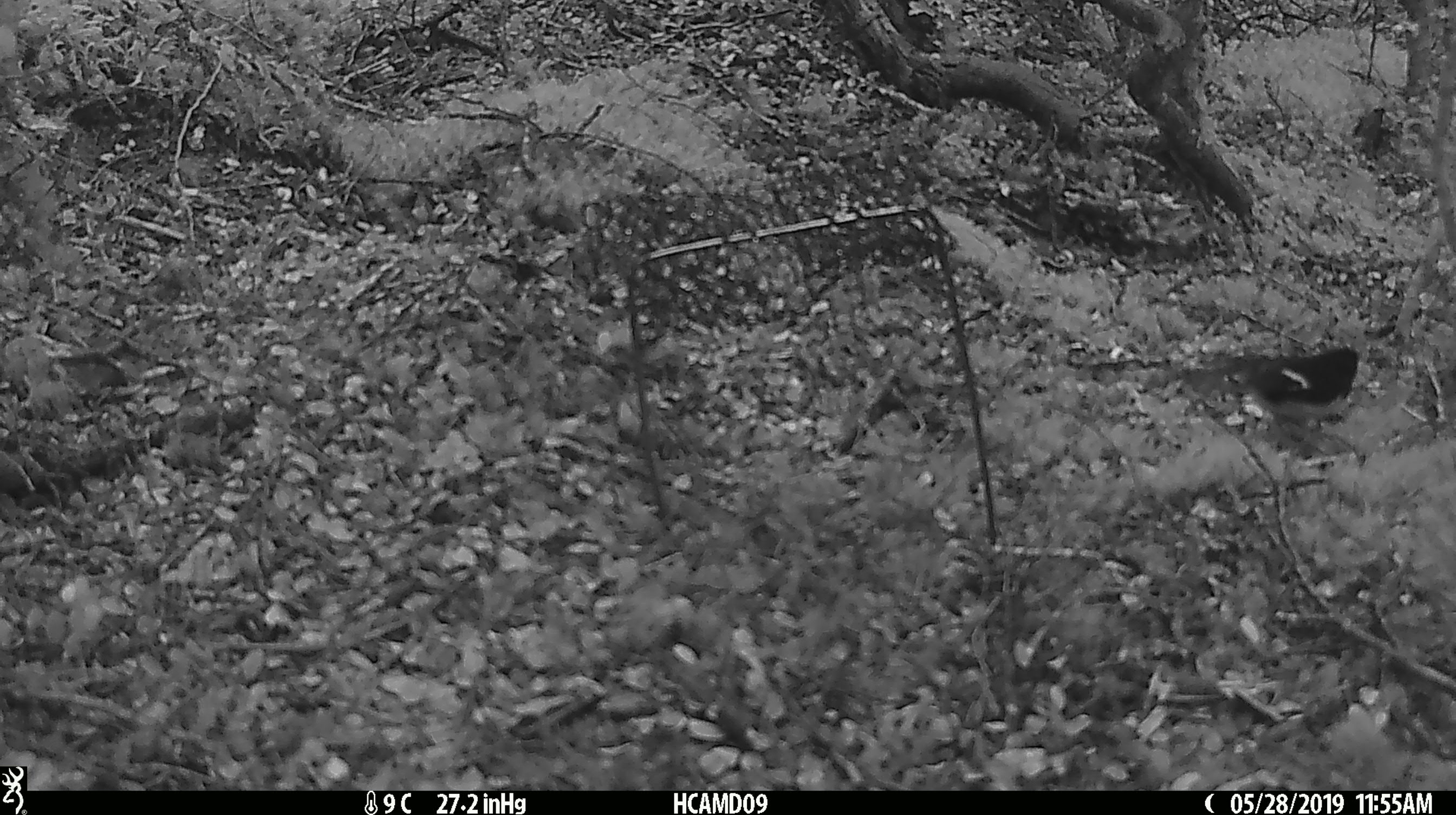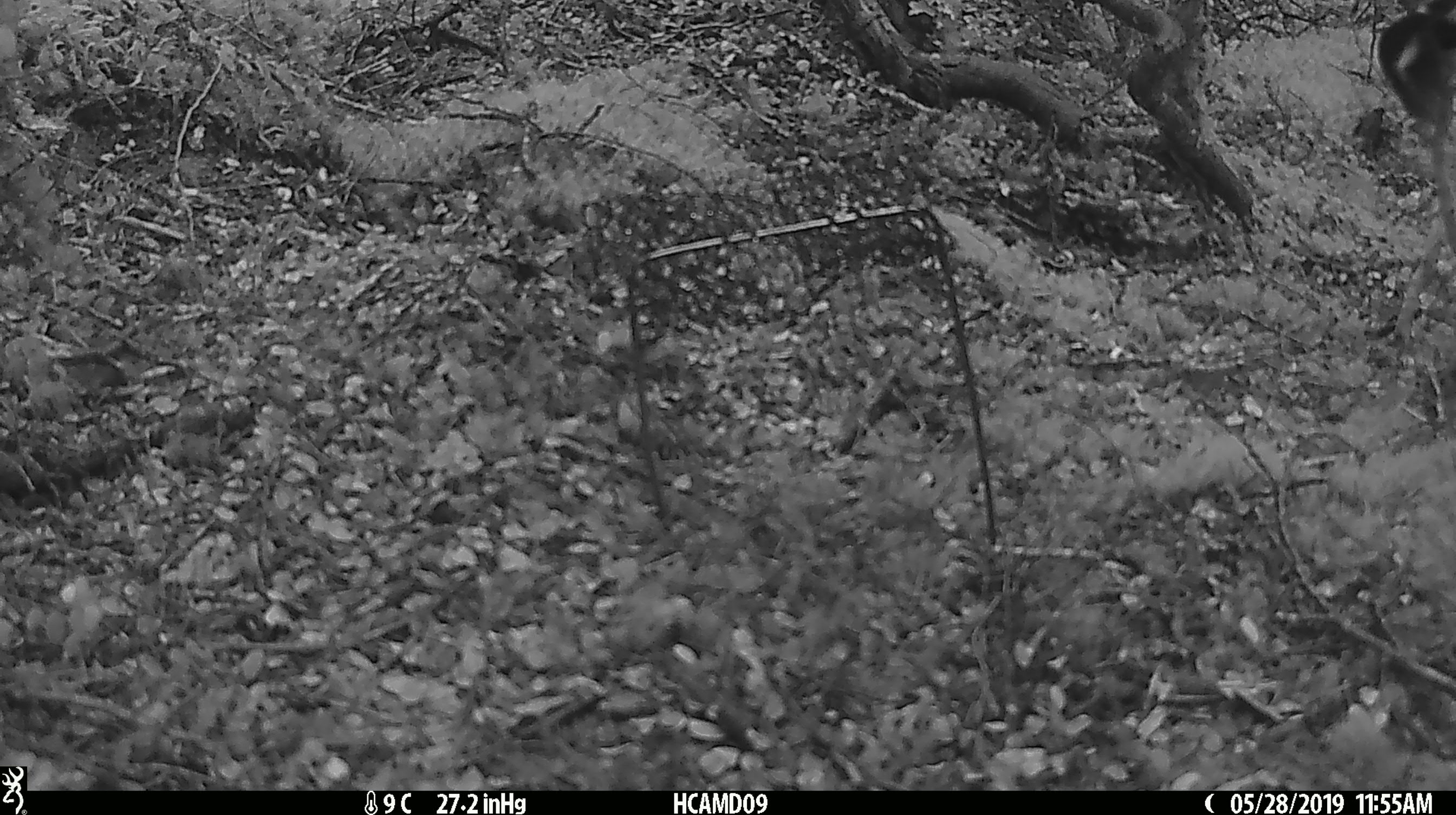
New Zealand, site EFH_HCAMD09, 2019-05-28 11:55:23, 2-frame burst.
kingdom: Animalia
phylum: Chordata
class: Aves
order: Passeriformes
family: Petroicidae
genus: Petroica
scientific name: Petroica macrocephala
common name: tomtit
Tomtit (Petroica macrocephala).